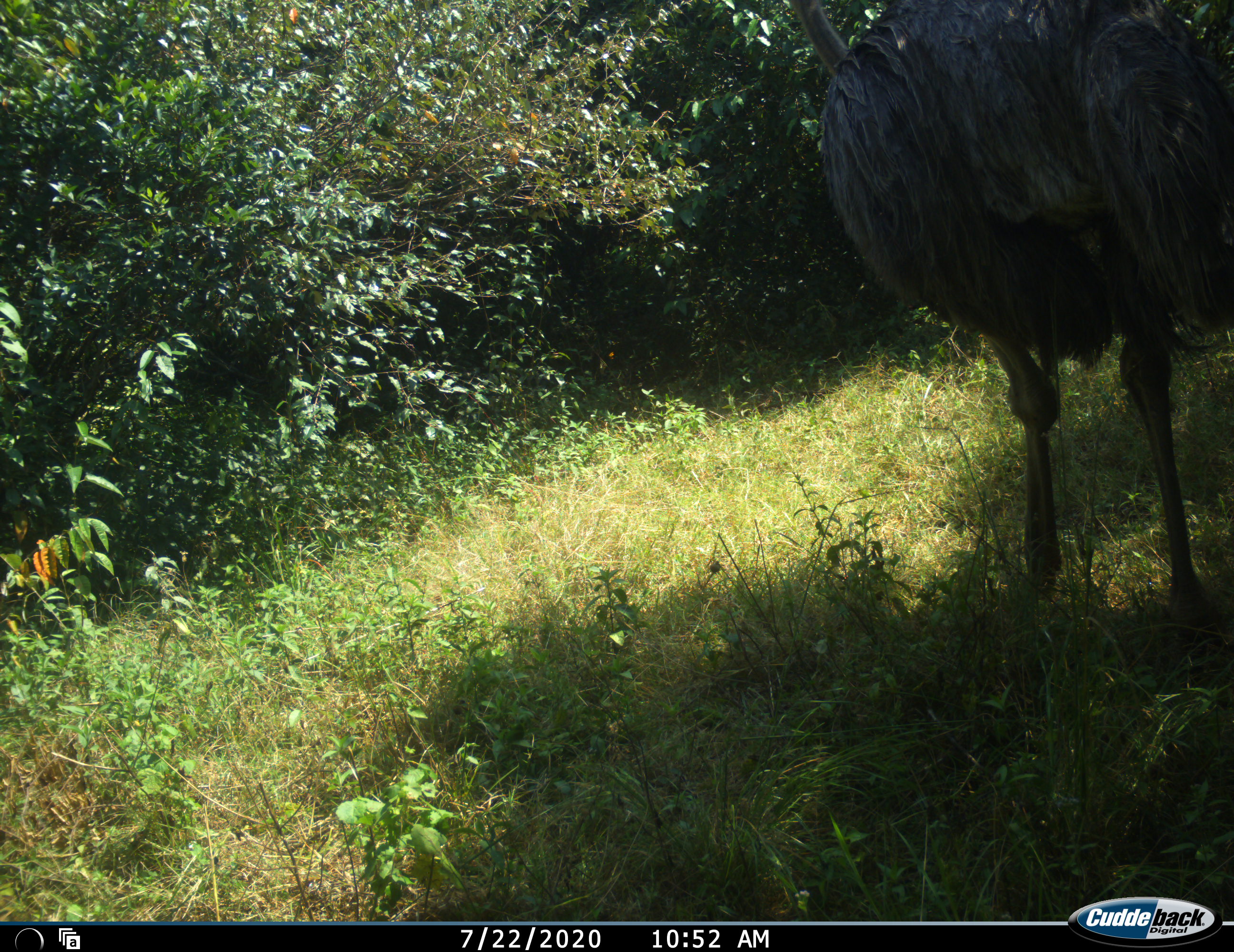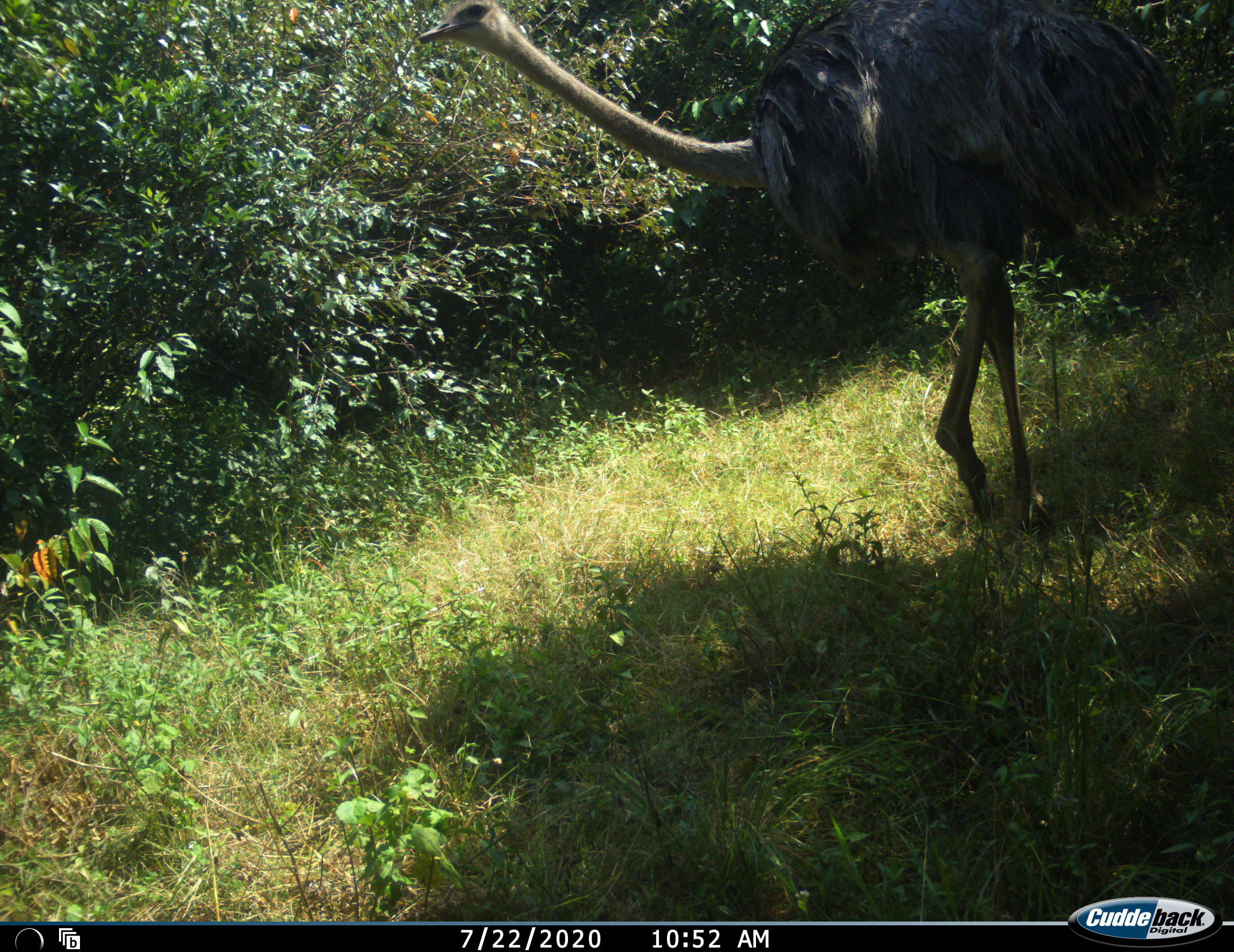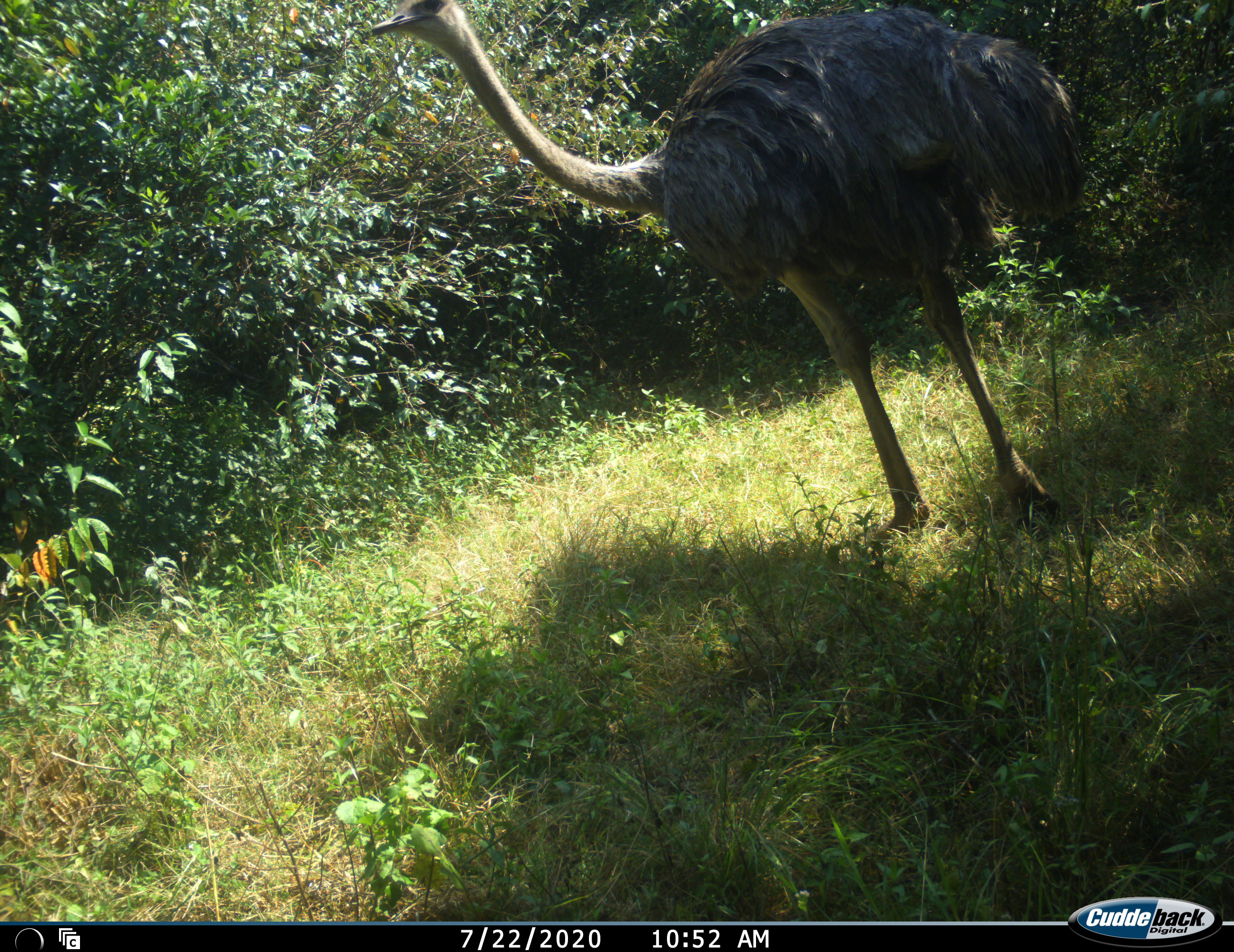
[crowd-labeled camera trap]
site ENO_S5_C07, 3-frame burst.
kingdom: Animalia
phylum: Chordata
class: Aves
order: Struthioniformes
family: Struthionidae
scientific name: Struthionidae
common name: ostrich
Ostrich (Struthionidae), count 1. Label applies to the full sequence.